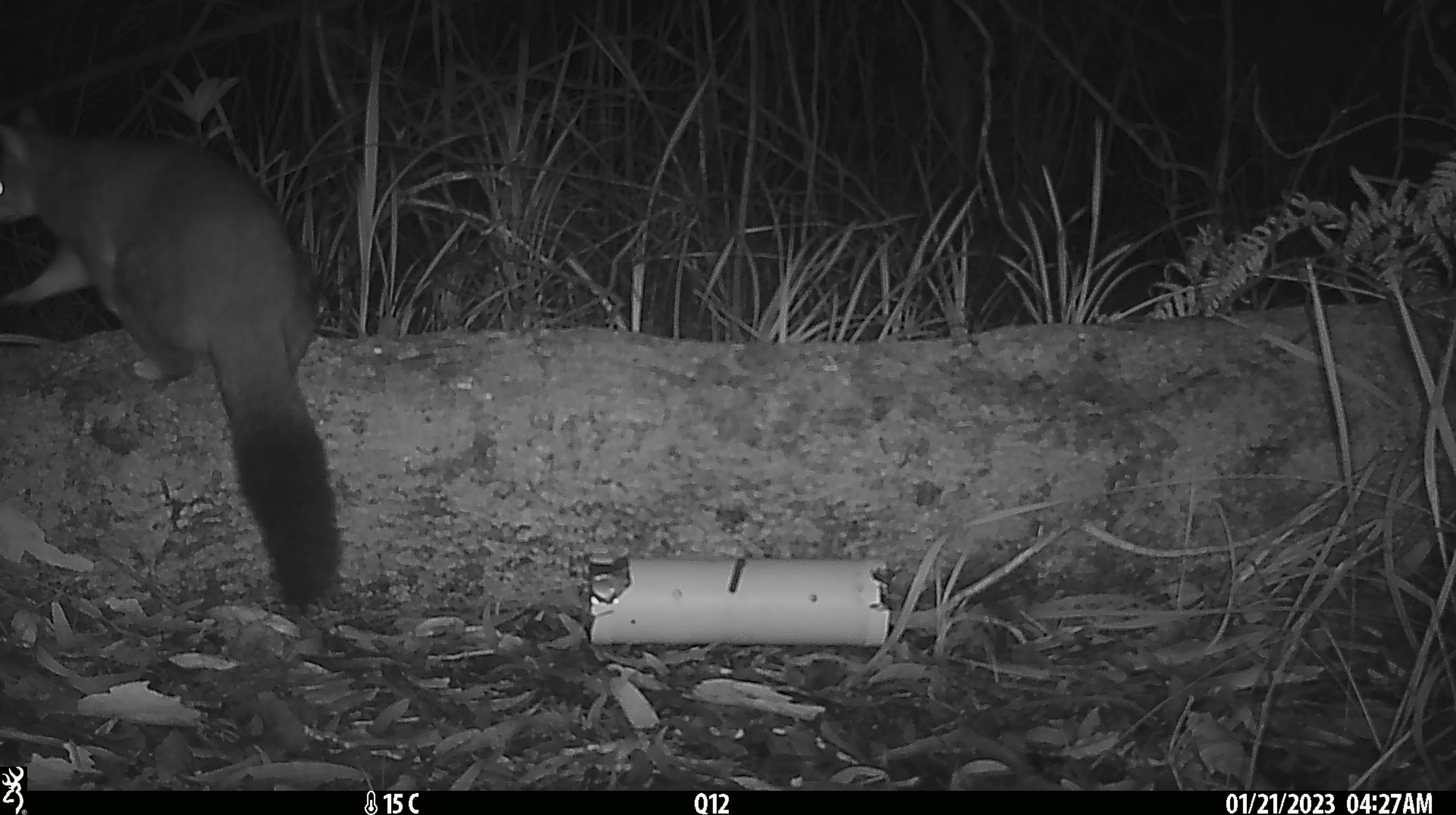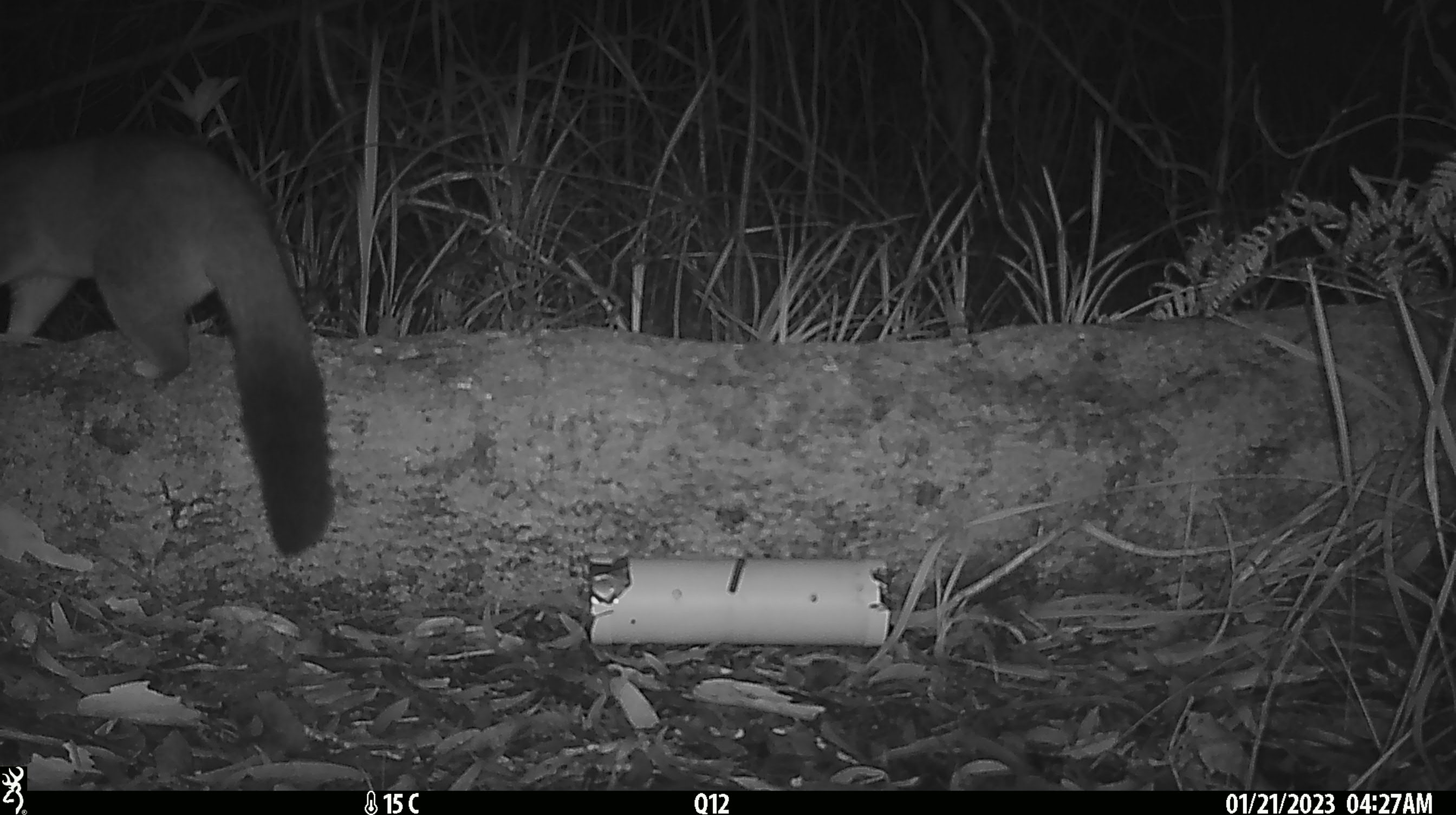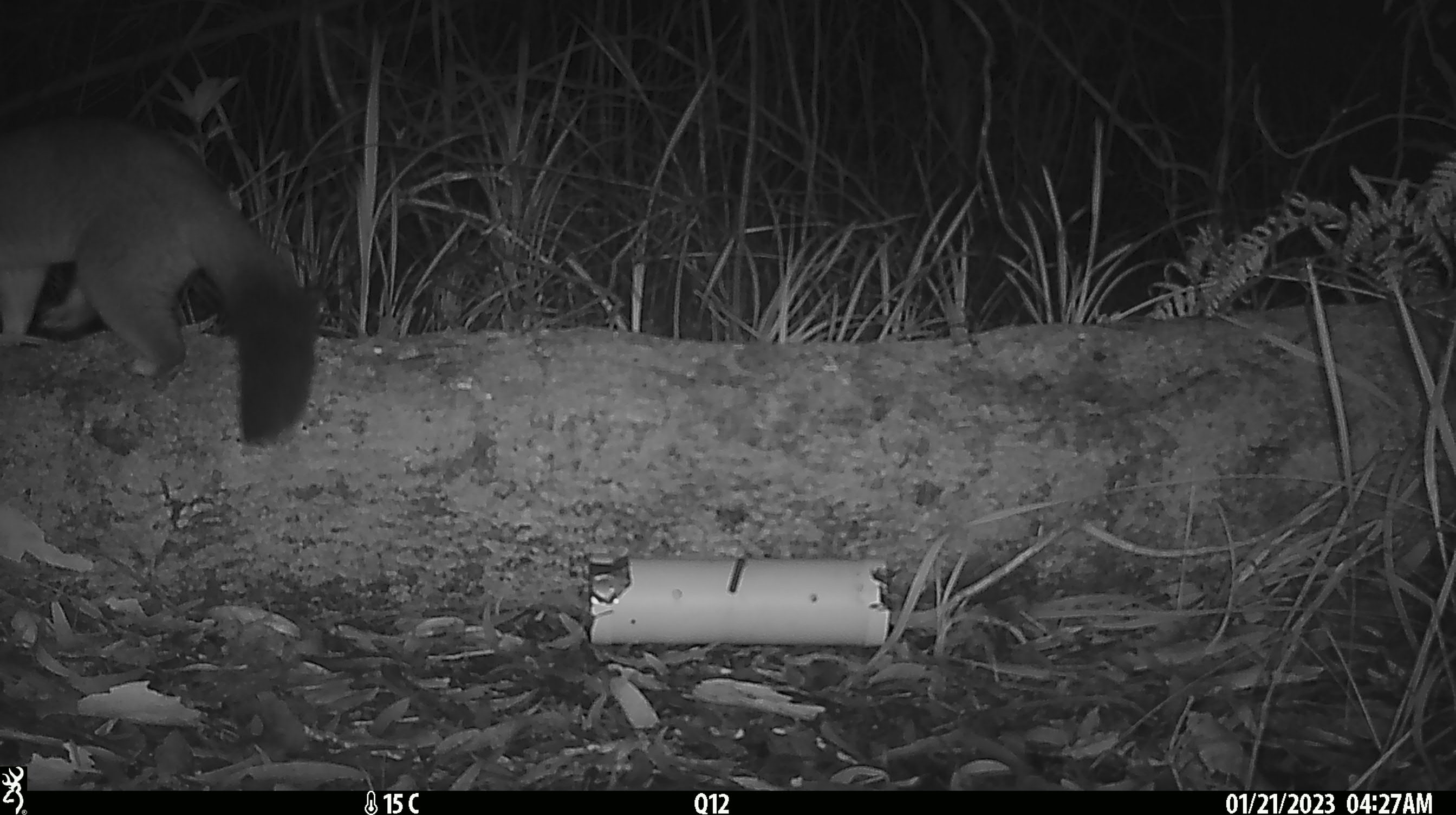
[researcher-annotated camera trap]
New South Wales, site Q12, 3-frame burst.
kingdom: Animalia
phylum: Chordata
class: Mammalia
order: Diprotodontia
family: Phalangeridae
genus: Trichosurus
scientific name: Trichosurus vulpecula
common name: common brushtail possum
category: possum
Possum (common brushtail possum) (Trichosurus vulpecula).